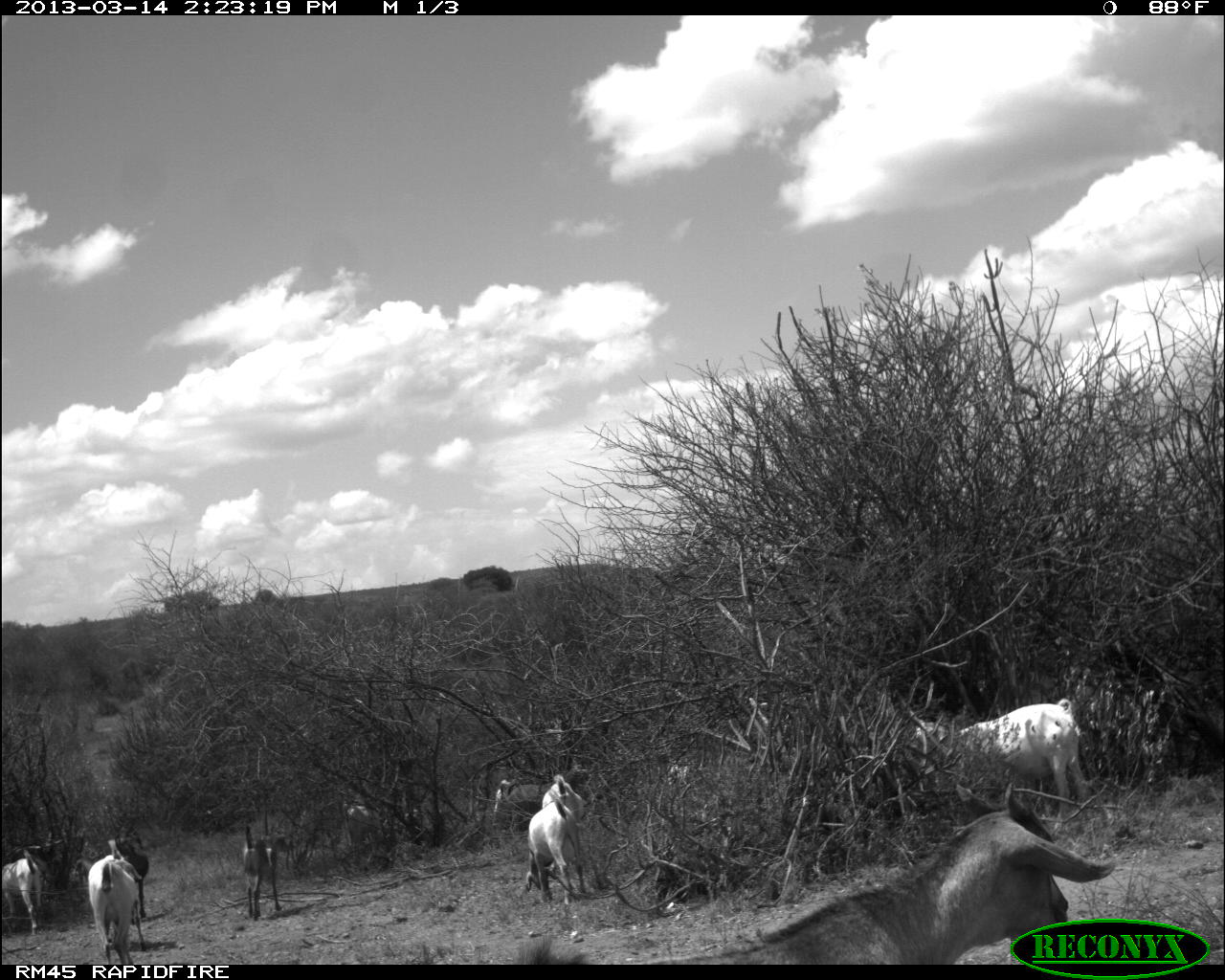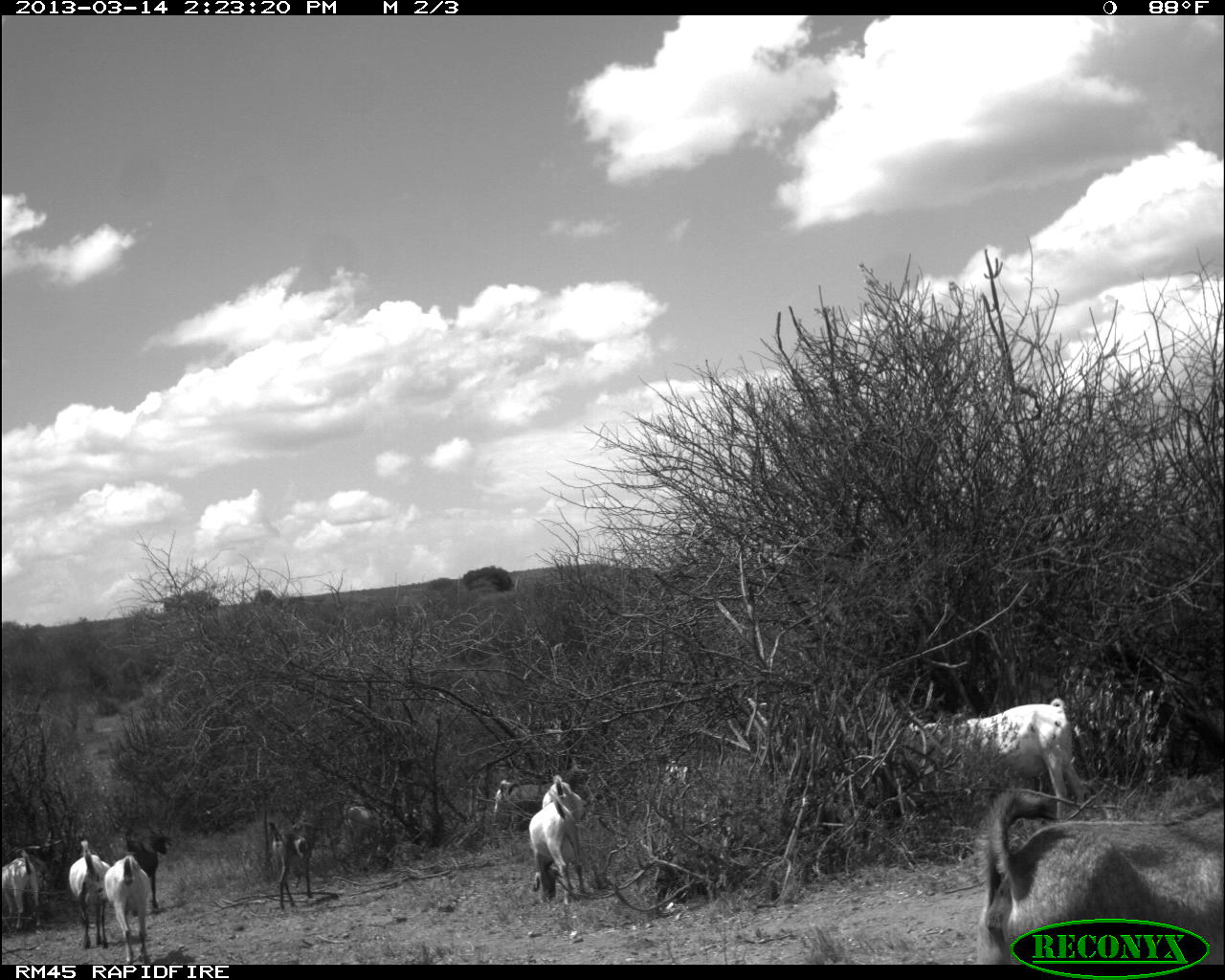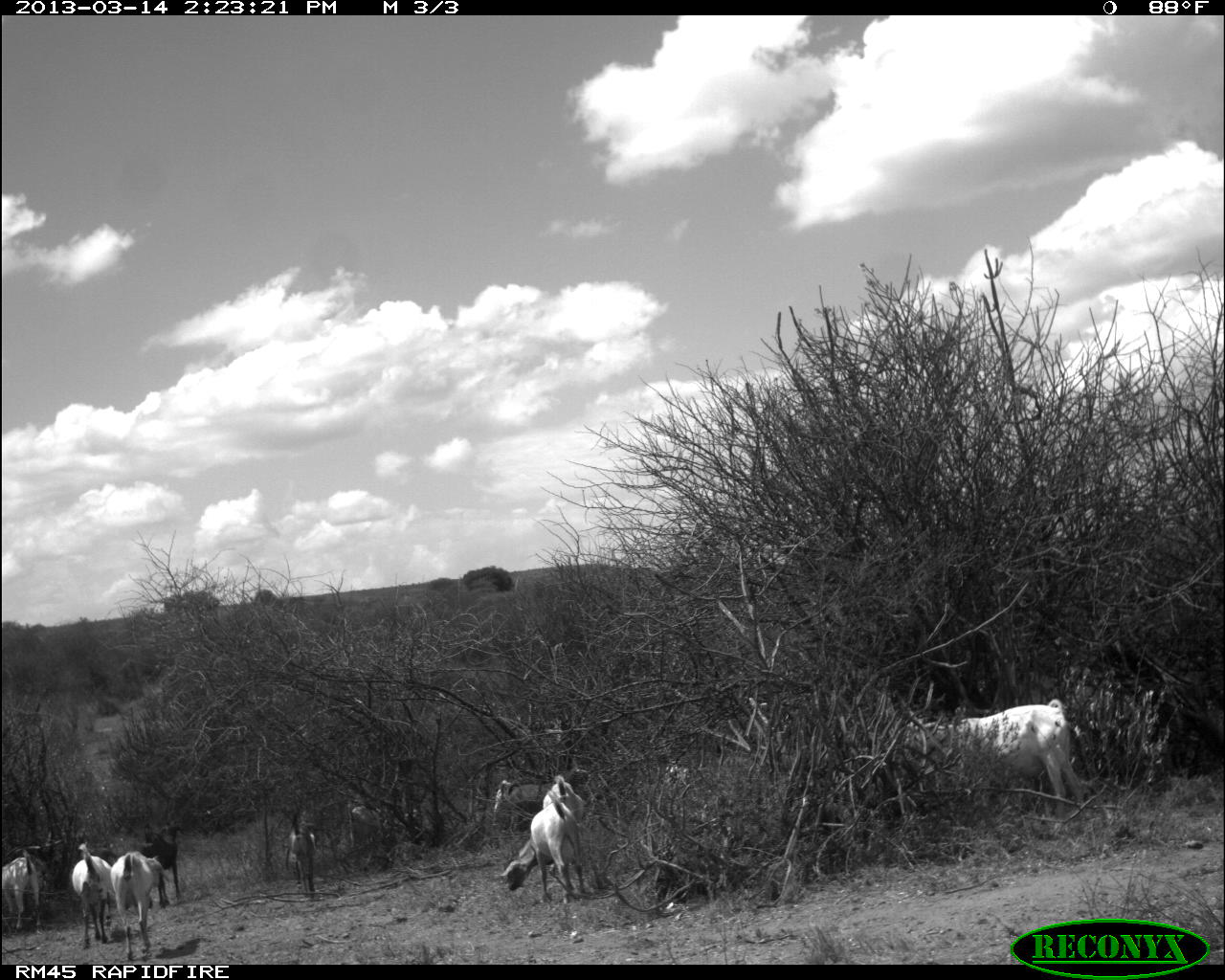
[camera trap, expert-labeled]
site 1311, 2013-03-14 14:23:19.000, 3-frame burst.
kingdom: Animalia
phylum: Chordata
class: Mammalia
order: Artiodactyla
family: Bovidae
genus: Capra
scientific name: Capra aegagrus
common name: wild goat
Capra aegagrus (wild goat), count 12.